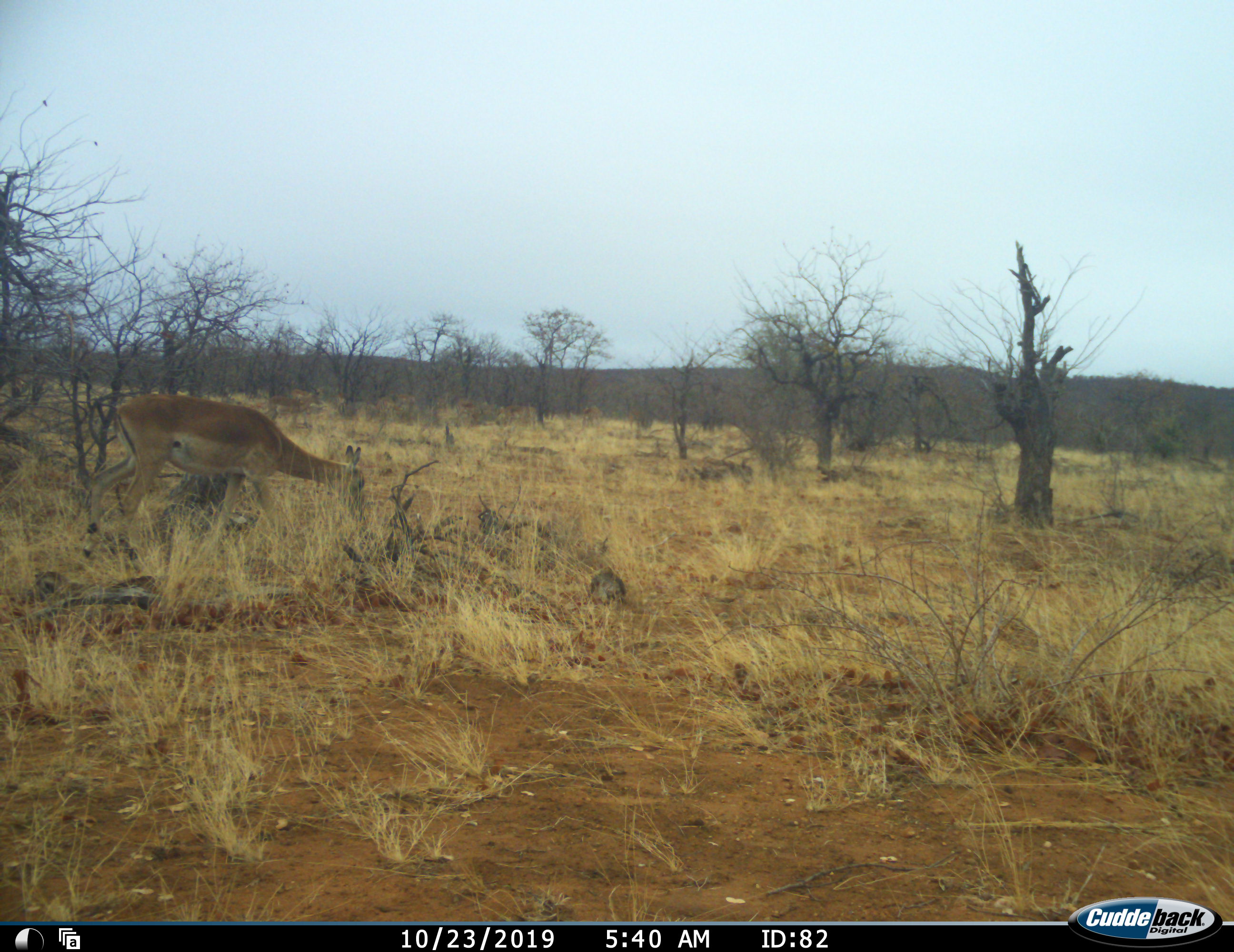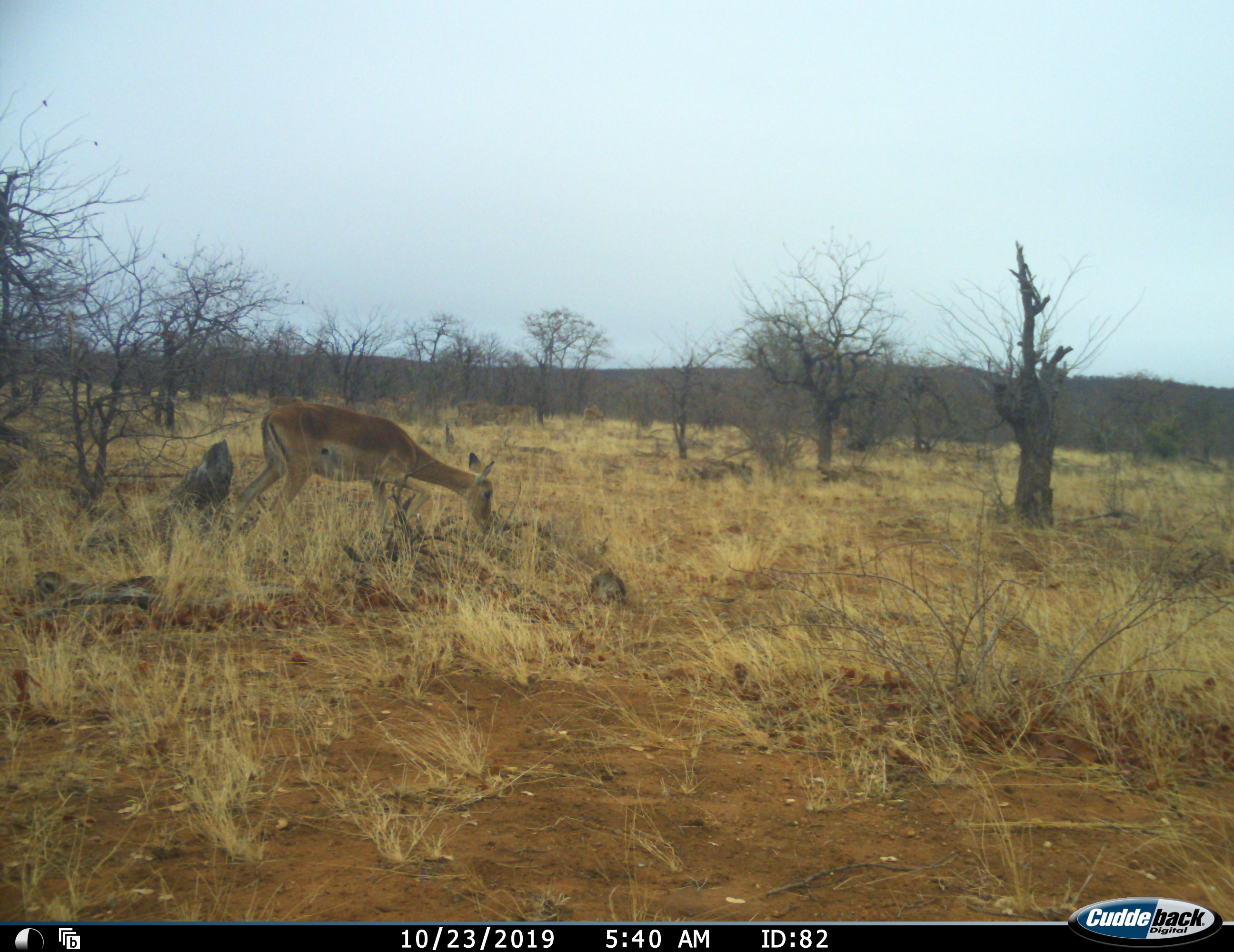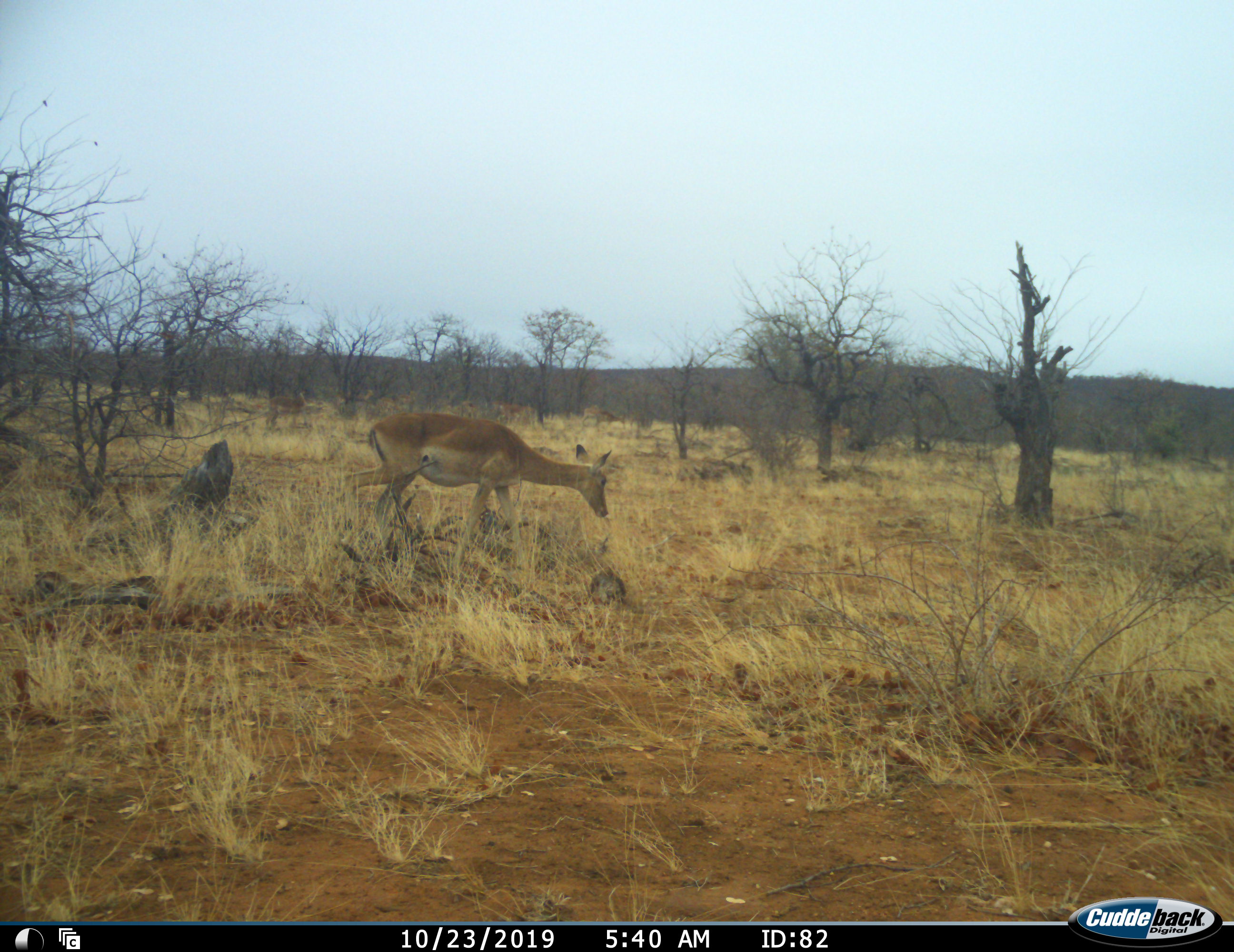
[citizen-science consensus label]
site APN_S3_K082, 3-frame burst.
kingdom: Animalia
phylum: Chordata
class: Mammalia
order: Artiodactyla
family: Bovidae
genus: Aepyceros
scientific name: Aepyceros melampus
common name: impala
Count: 1.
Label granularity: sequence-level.